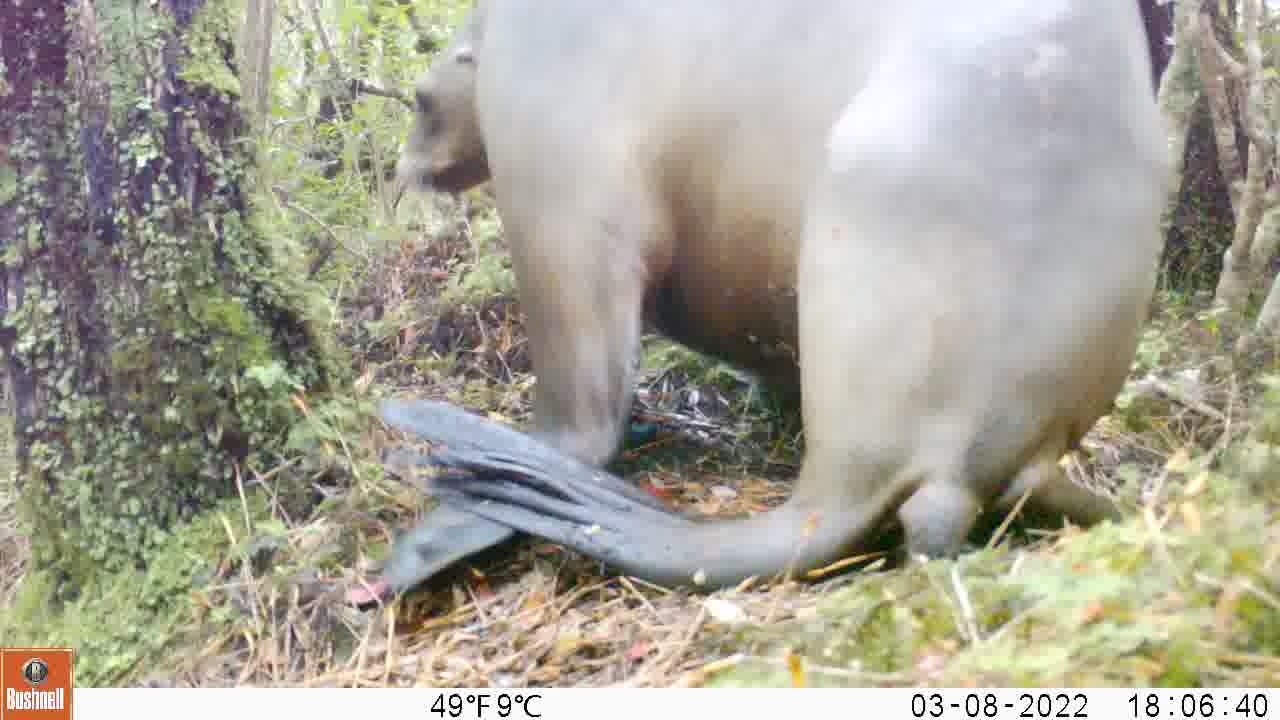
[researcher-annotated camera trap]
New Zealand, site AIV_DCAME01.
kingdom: Animalia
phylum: Chordata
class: Mammalia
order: Carnivora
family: Otariidae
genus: Phocarctos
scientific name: Phocarctos hookeri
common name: new zealand sea lion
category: sealion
Sealion (new zealand sea lion) (Phocarctos hookeri).